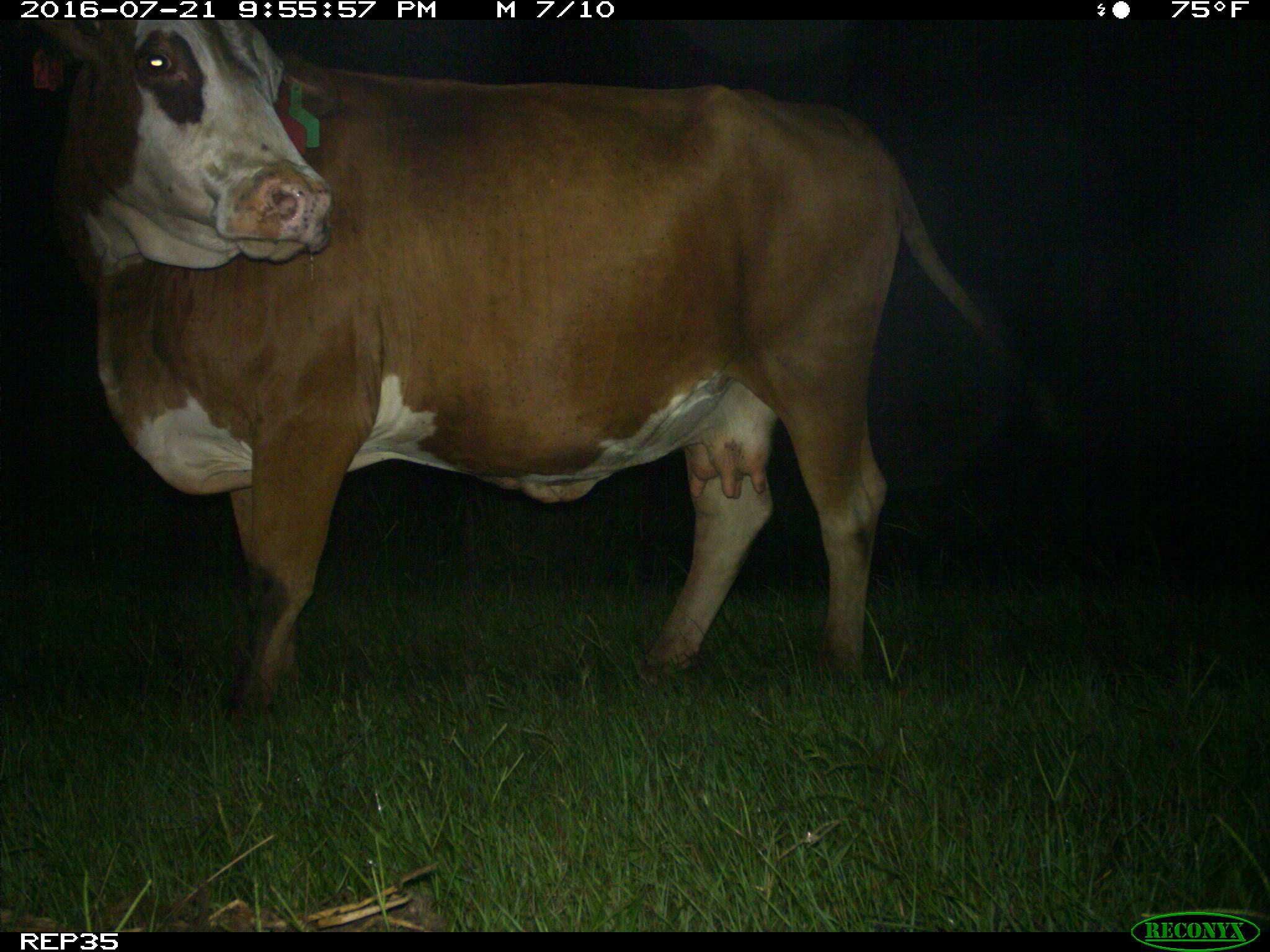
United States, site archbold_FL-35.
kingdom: Animalia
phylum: Chordata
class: Mammalia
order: Artiodactyla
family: Bovidae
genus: Bos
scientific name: Bos taurus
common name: domestic cow